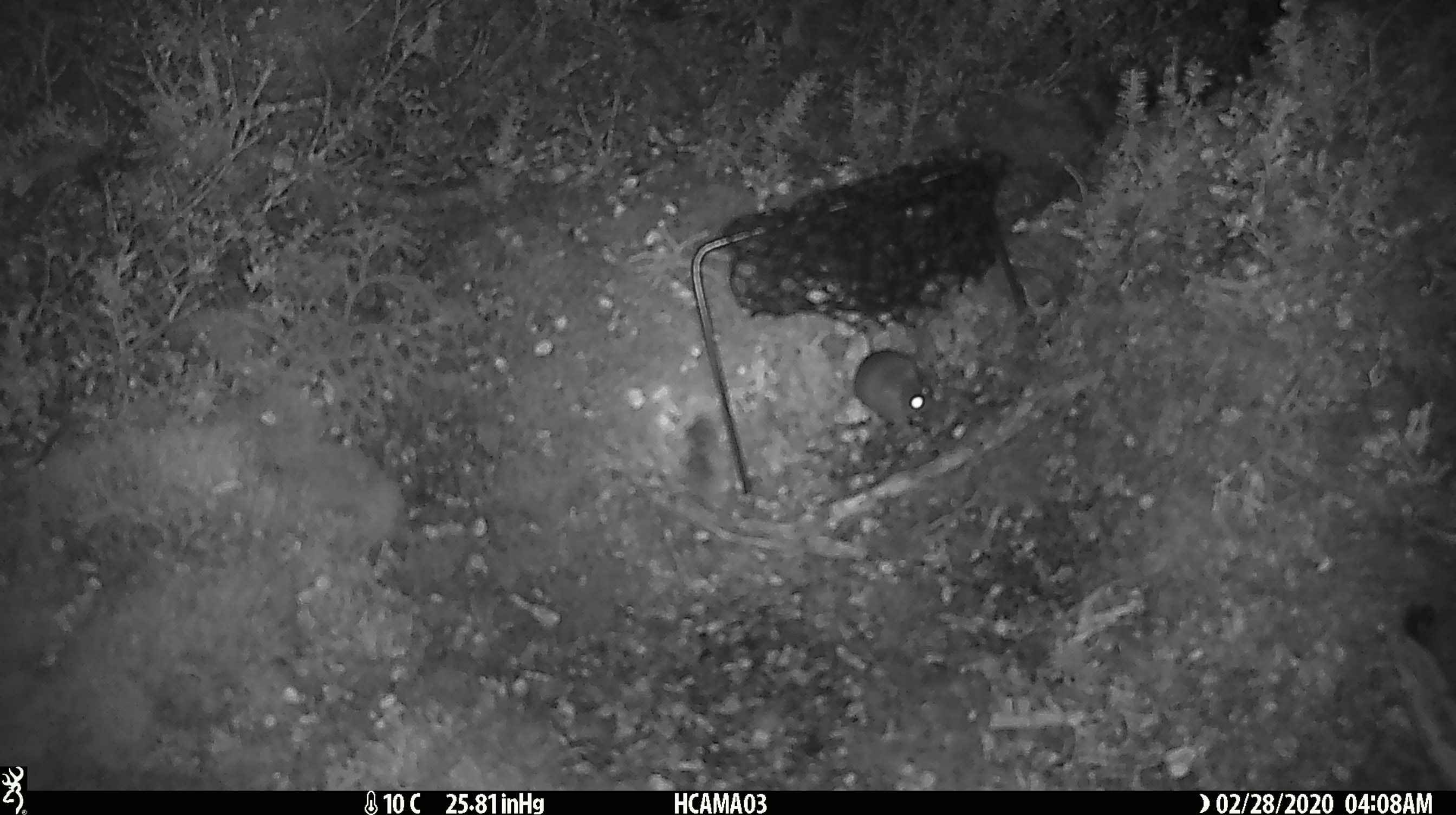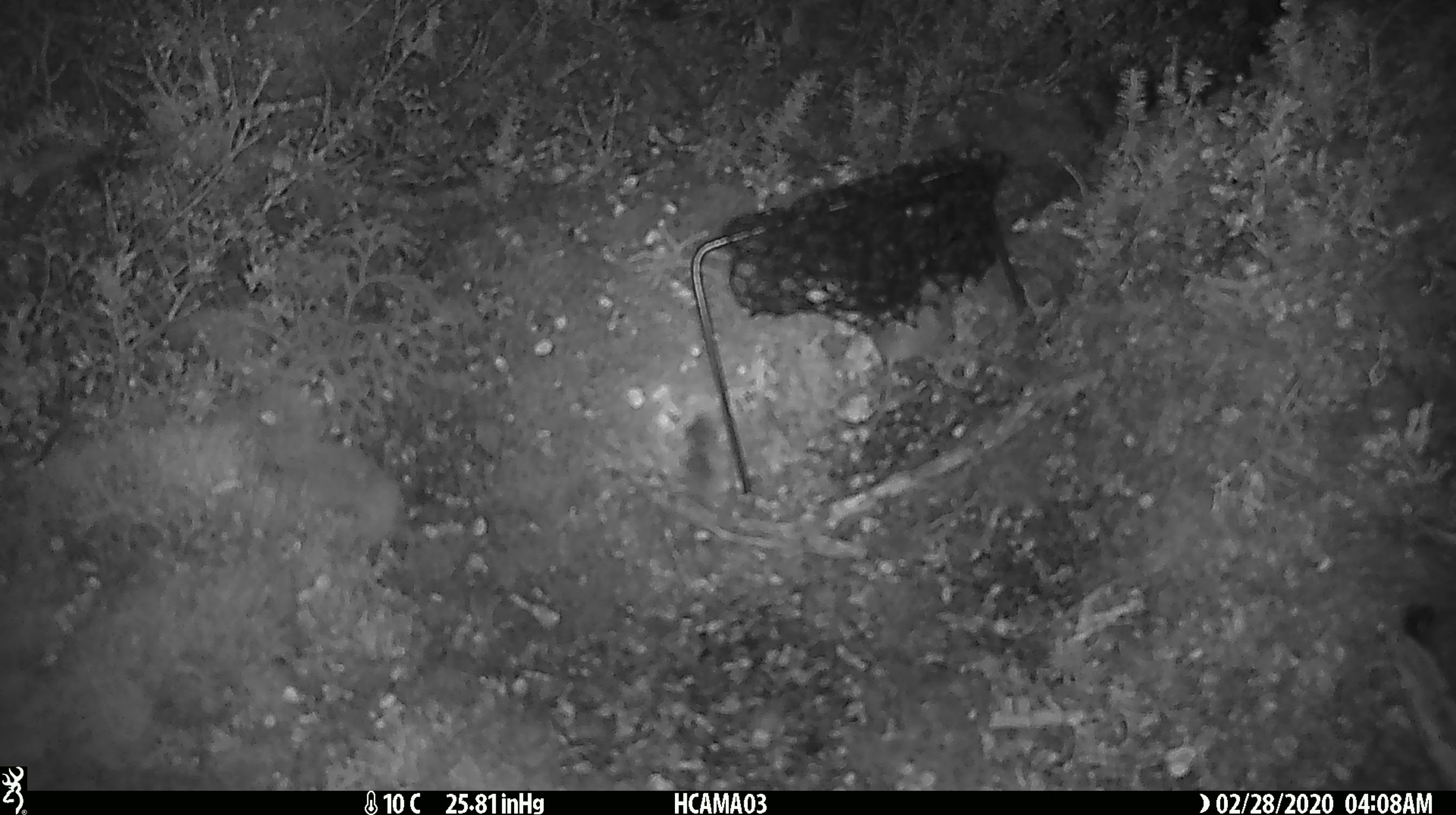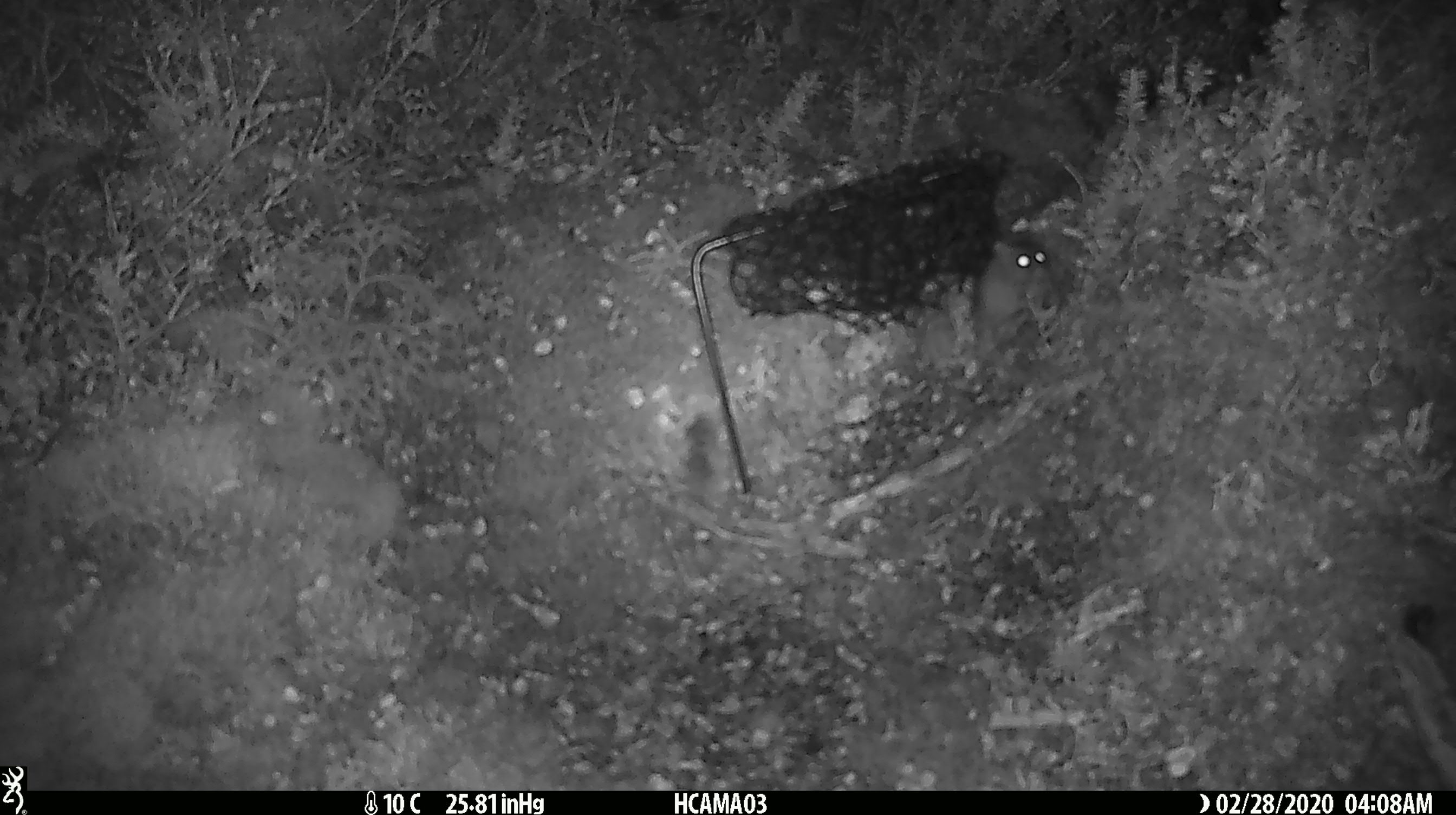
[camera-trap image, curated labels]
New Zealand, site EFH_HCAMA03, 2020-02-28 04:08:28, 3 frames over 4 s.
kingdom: Animalia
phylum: Chordata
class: Mammalia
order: Rodentia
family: Muridae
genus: Mus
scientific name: Mus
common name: mouse